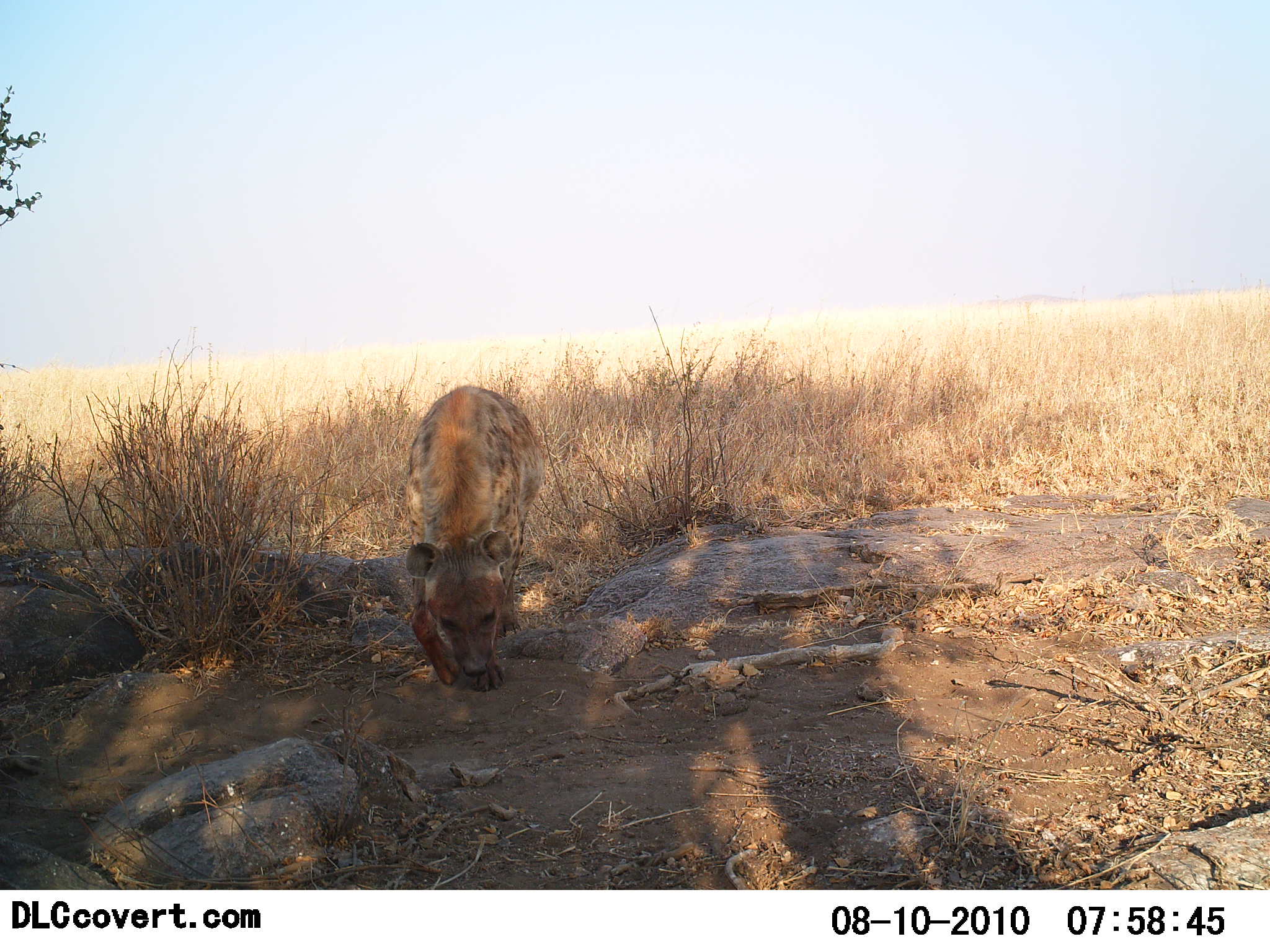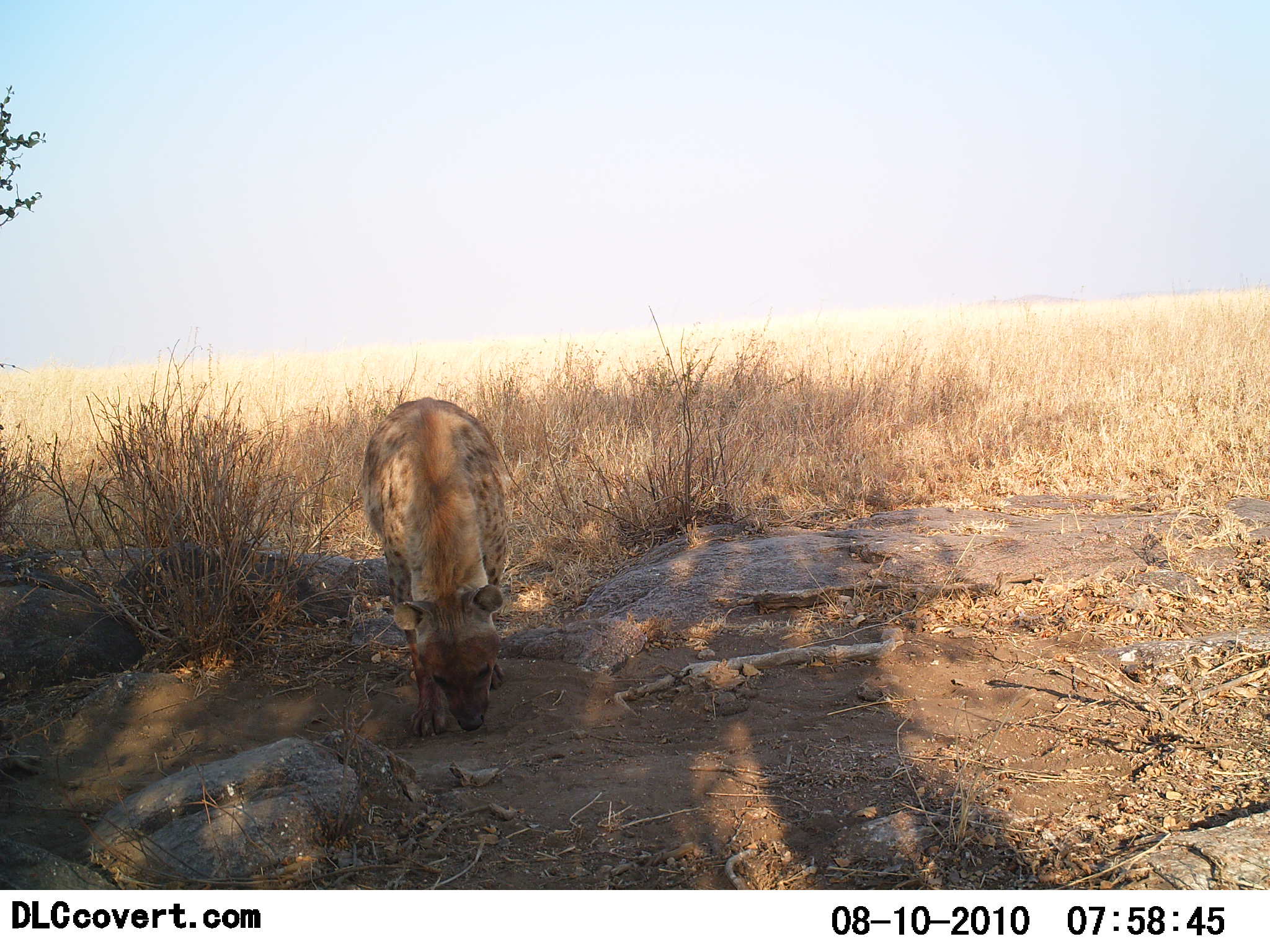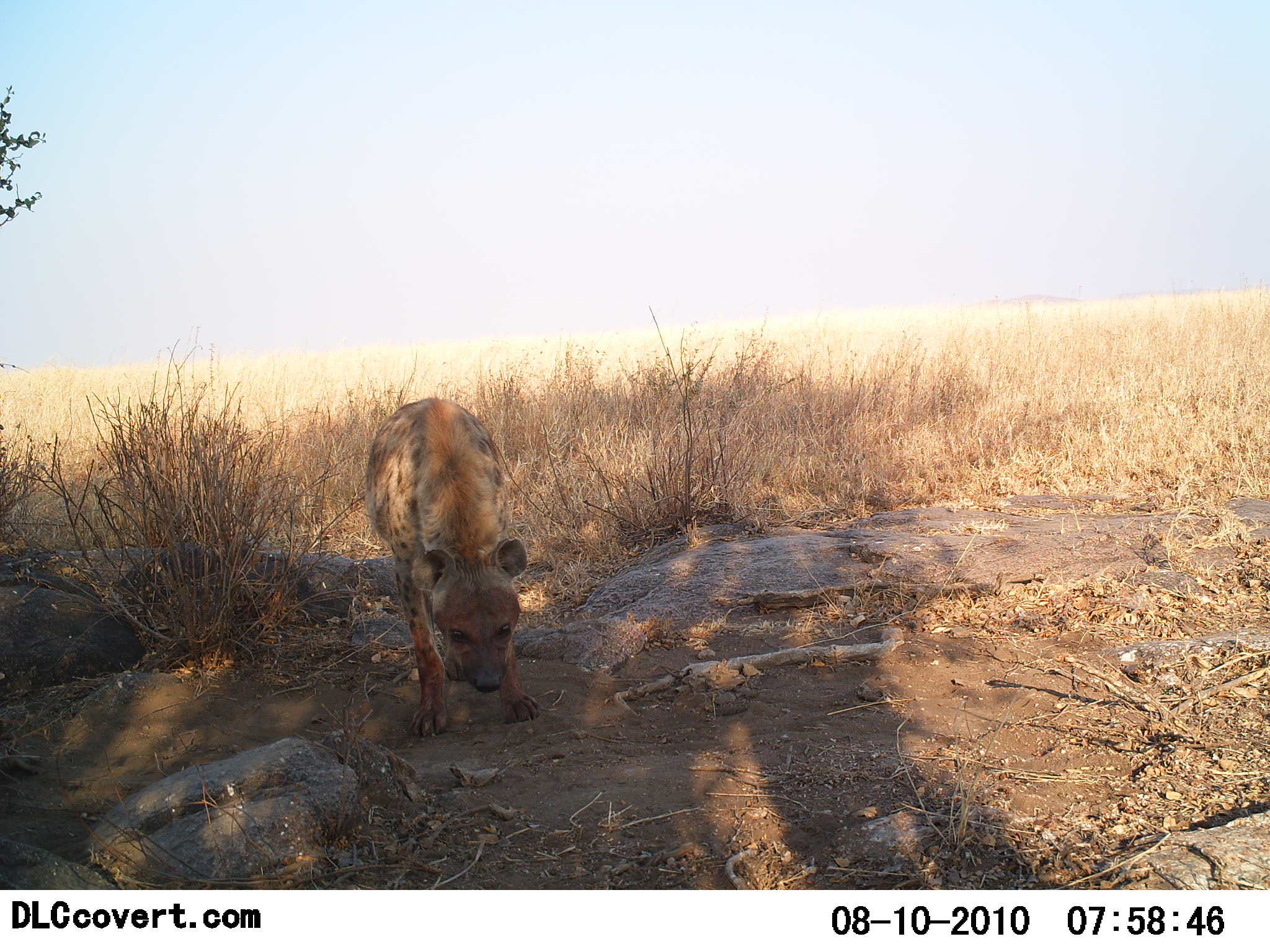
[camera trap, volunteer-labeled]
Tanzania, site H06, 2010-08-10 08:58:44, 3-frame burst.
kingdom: Animalia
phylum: Chordata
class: Mammalia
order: Carnivora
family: Hyaenidae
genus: Crocuta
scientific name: Crocuta crocuta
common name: spotted hyena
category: hyenaspotted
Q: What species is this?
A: Hyenaspotted (spotted hyena) (Crocuta crocuta).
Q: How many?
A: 1.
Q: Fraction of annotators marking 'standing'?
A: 58%.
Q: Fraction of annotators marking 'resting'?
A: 0%.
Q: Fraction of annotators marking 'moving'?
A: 42%.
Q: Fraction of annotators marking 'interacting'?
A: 0%.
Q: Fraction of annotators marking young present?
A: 0%.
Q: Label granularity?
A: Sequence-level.